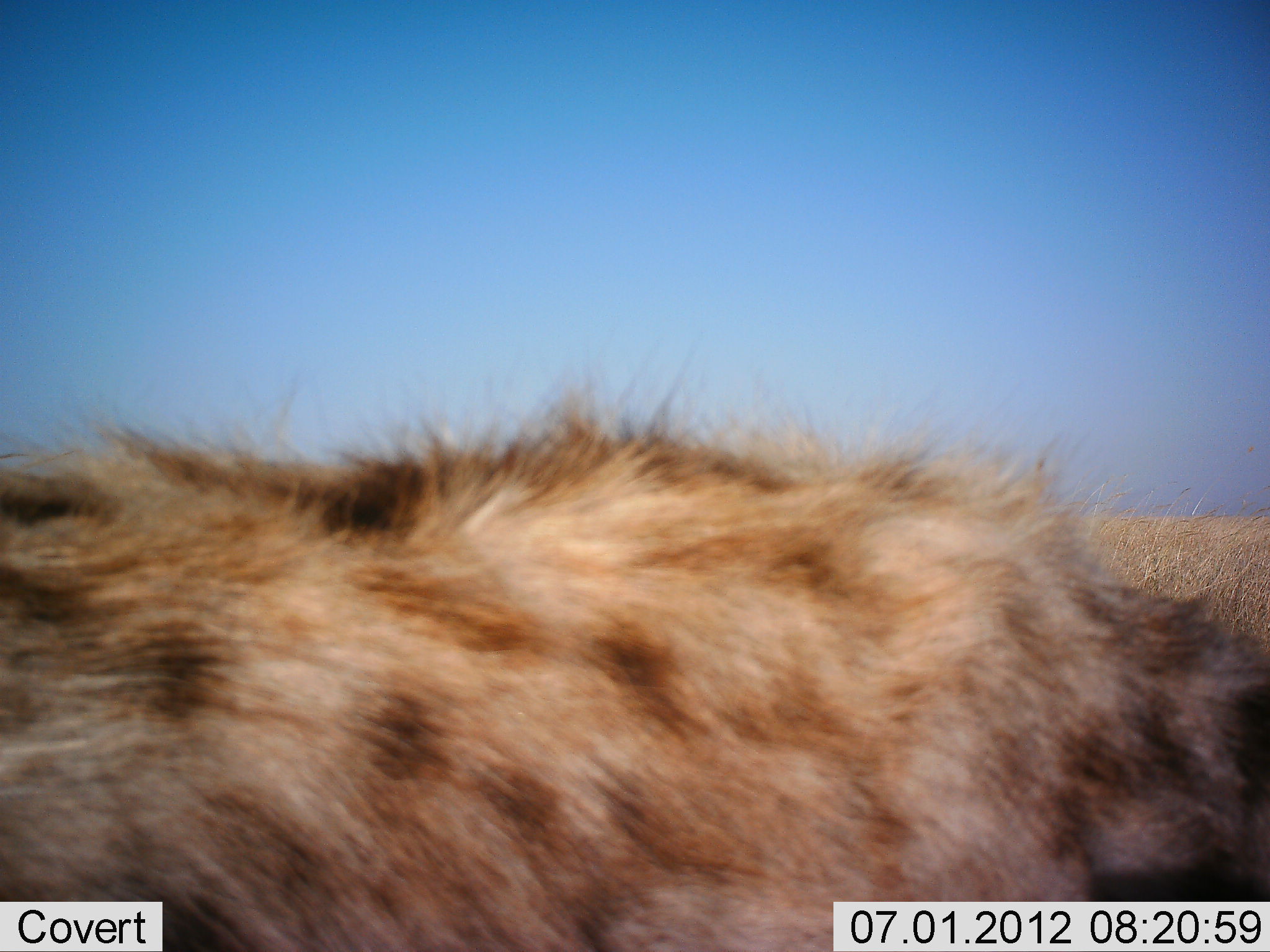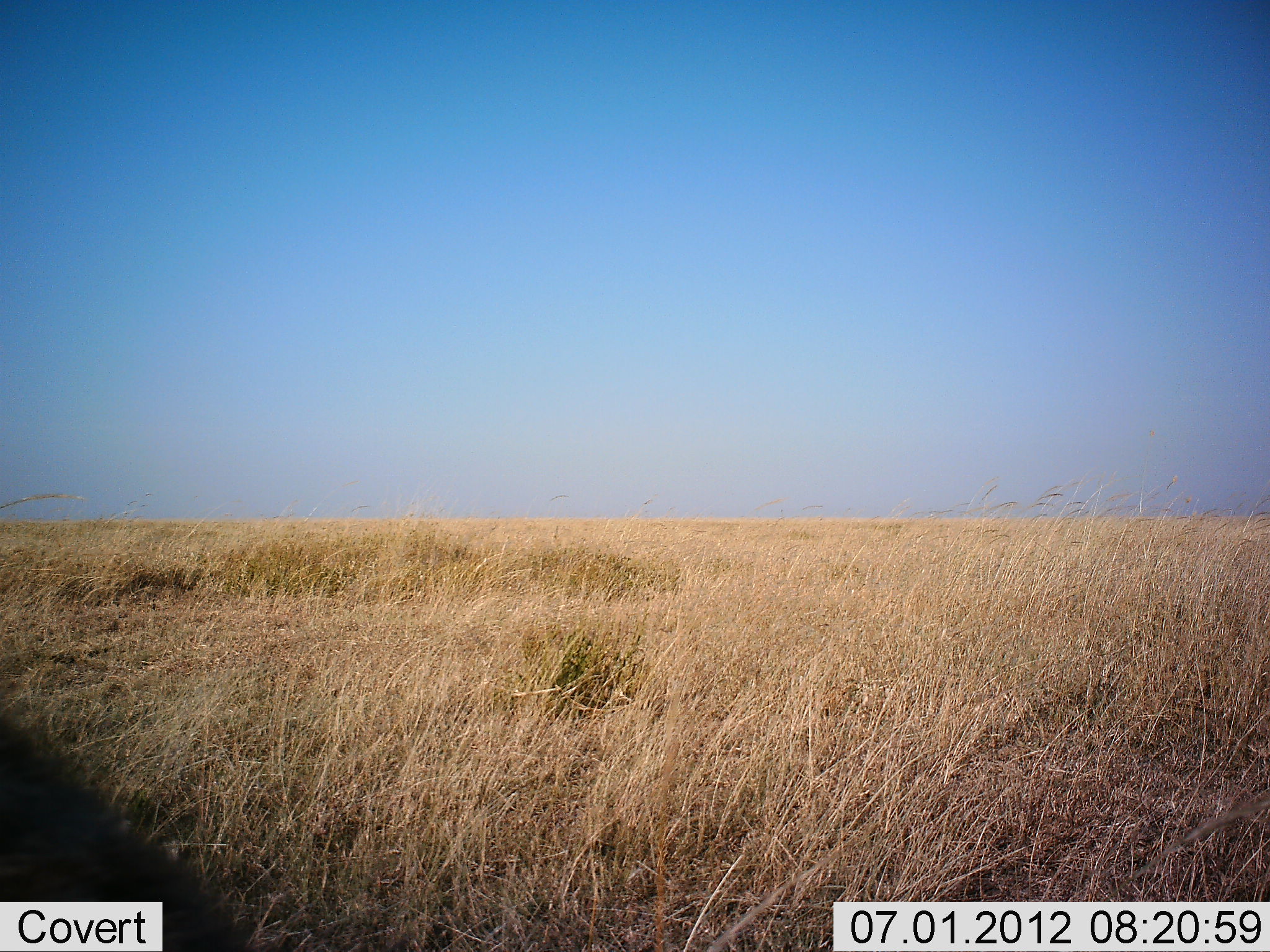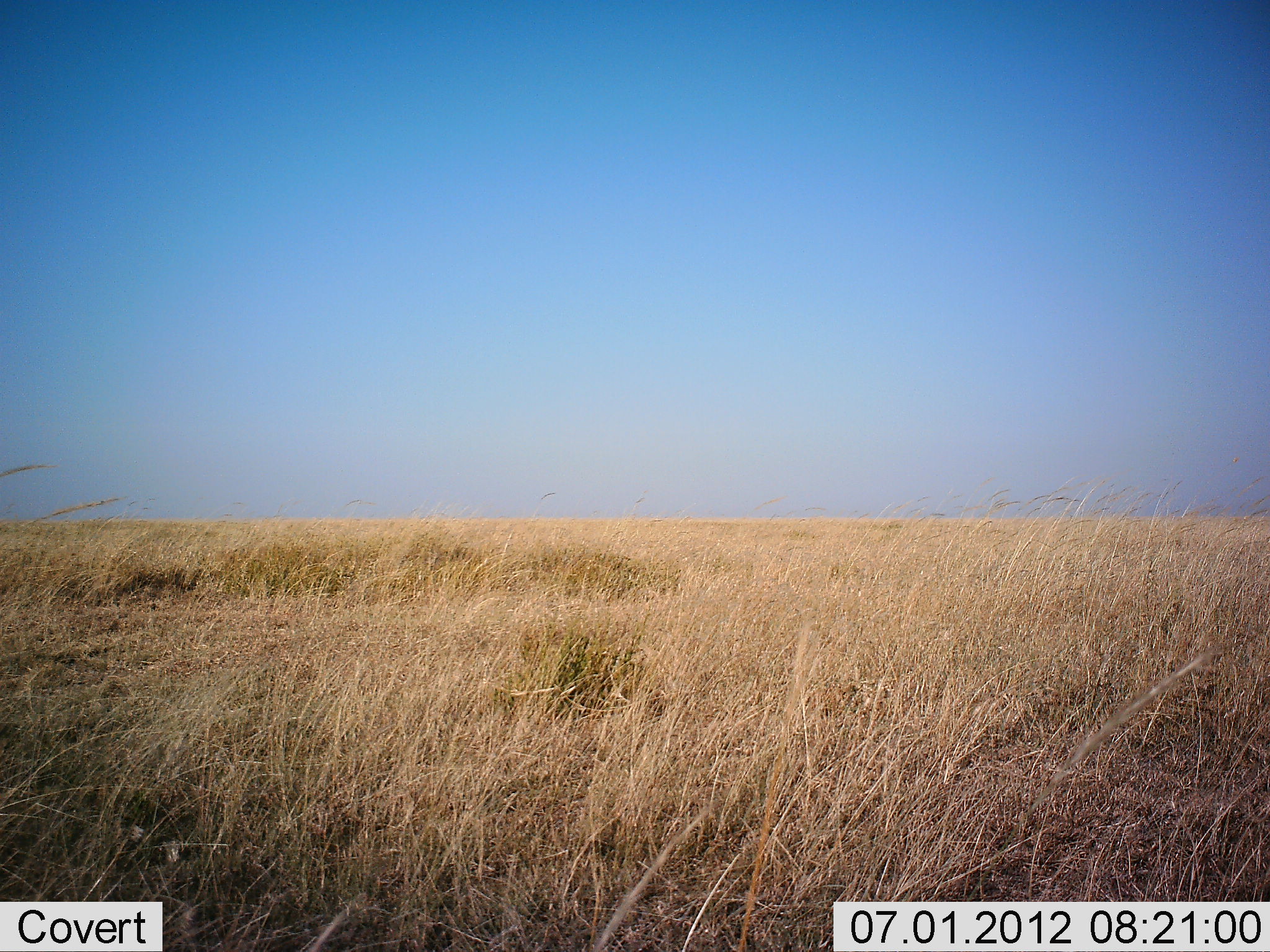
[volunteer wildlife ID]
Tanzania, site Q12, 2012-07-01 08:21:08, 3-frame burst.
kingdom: Animalia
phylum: Chordata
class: Mammalia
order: Carnivora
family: Hyaenidae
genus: Crocuta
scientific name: Crocuta crocuta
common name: spotted hyena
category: hyenaspotted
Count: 1.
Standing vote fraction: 10%.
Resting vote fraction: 0%.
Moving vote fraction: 90%.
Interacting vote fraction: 0%.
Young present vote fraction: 0%.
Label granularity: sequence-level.